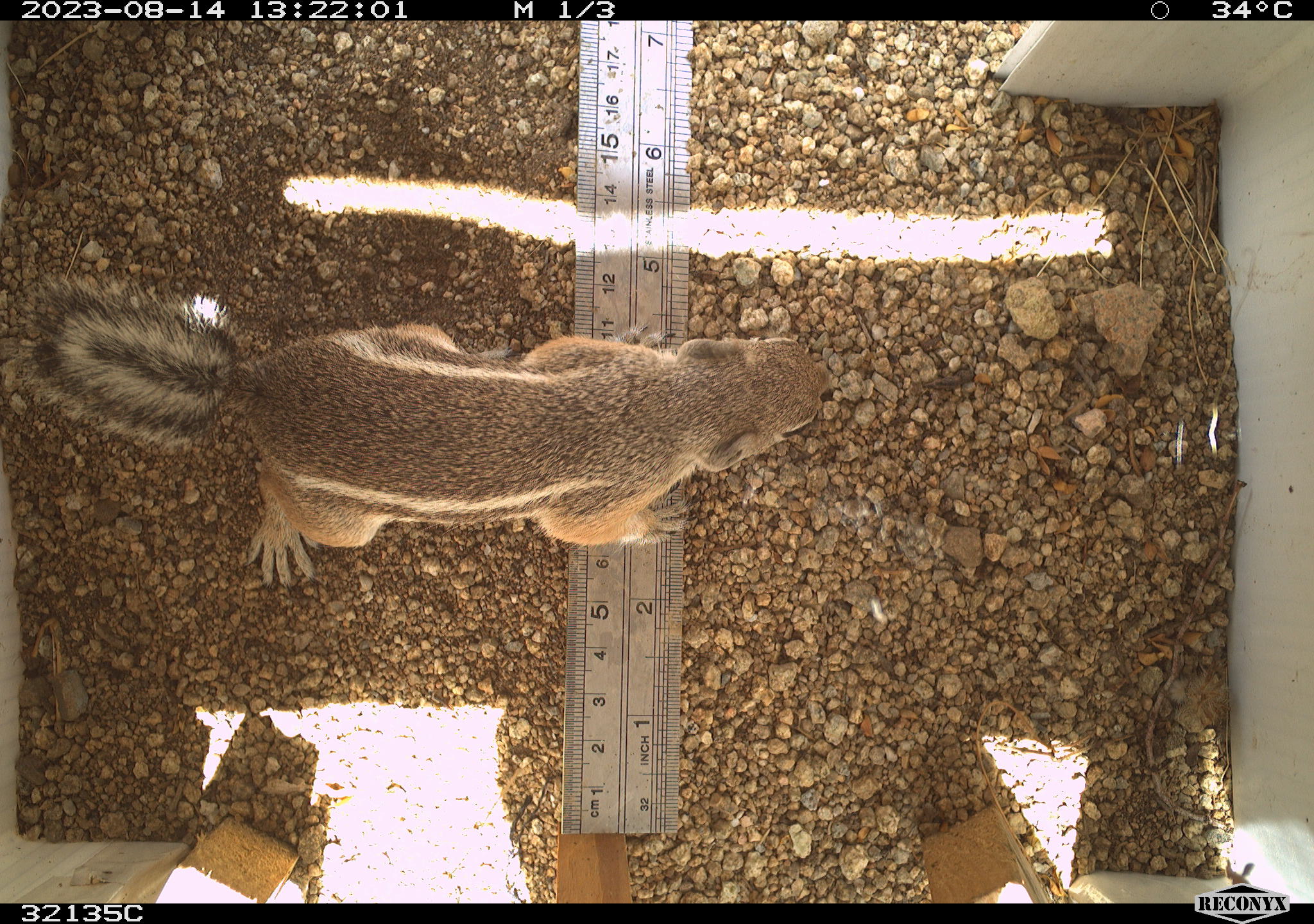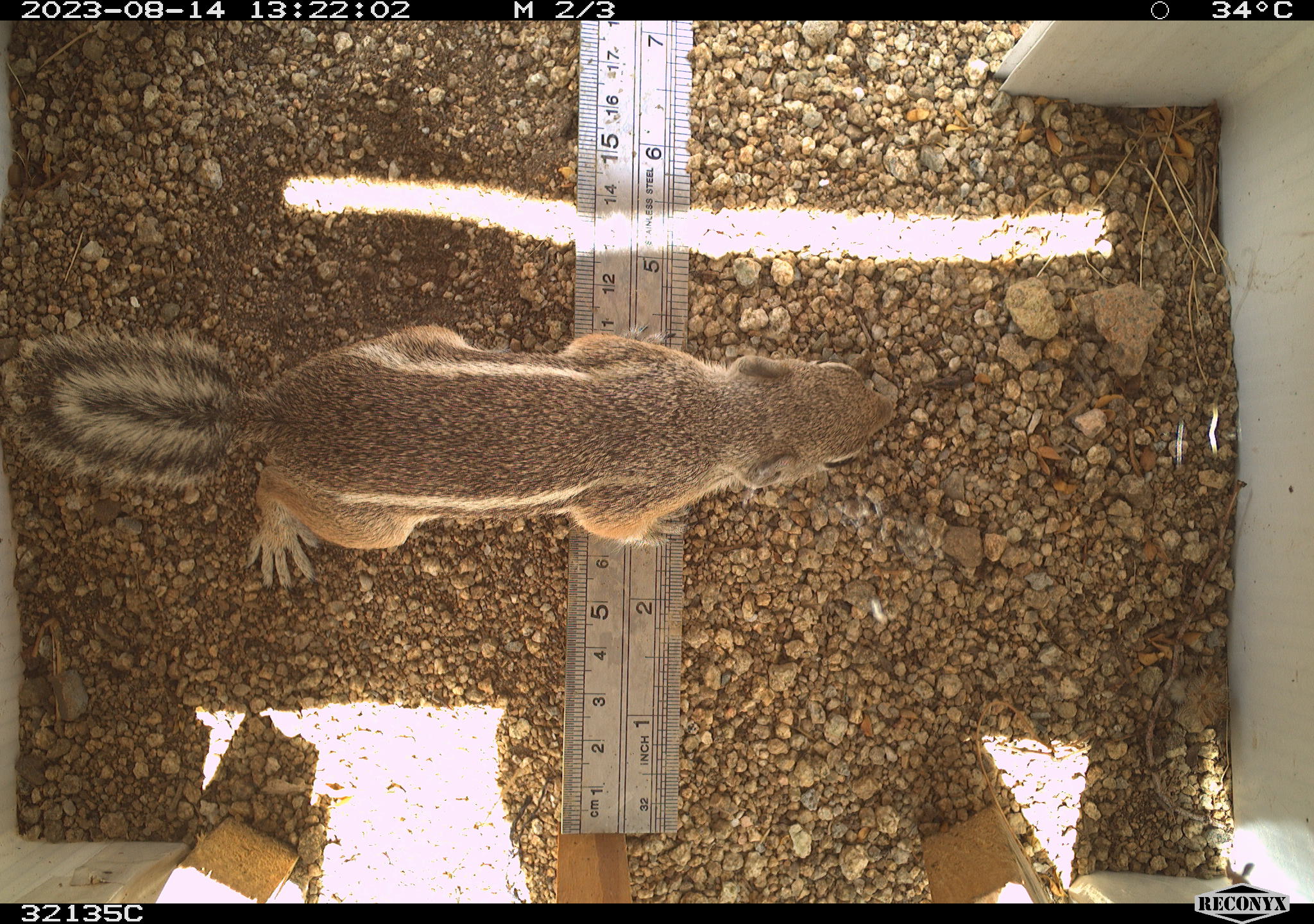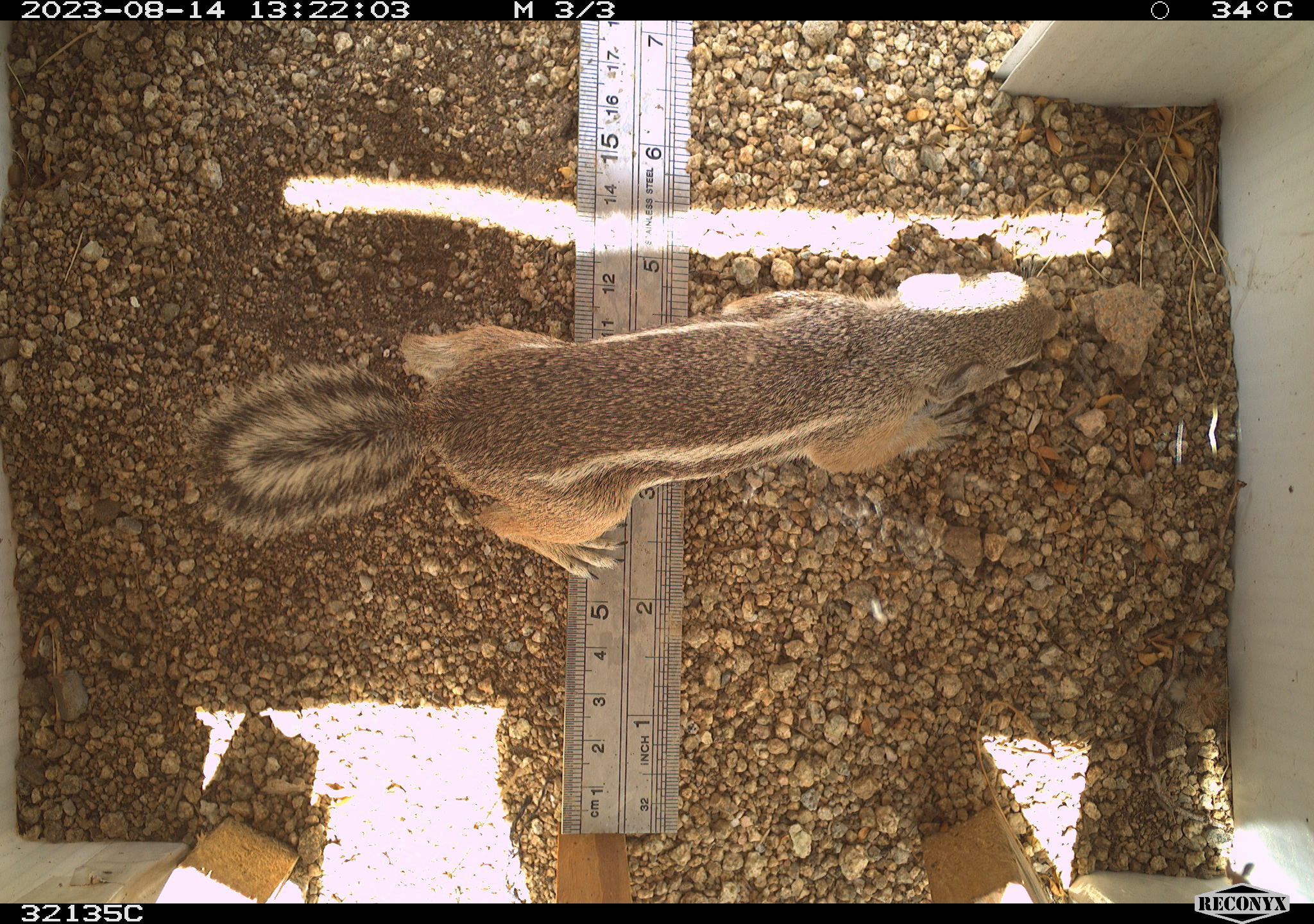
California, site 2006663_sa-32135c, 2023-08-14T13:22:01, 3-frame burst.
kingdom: Animalia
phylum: Chordata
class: Mammalia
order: Rodentia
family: Sciuridae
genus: Ammospermophilus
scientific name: Ammospermophilus leucurus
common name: white-tailed antelope squirrel